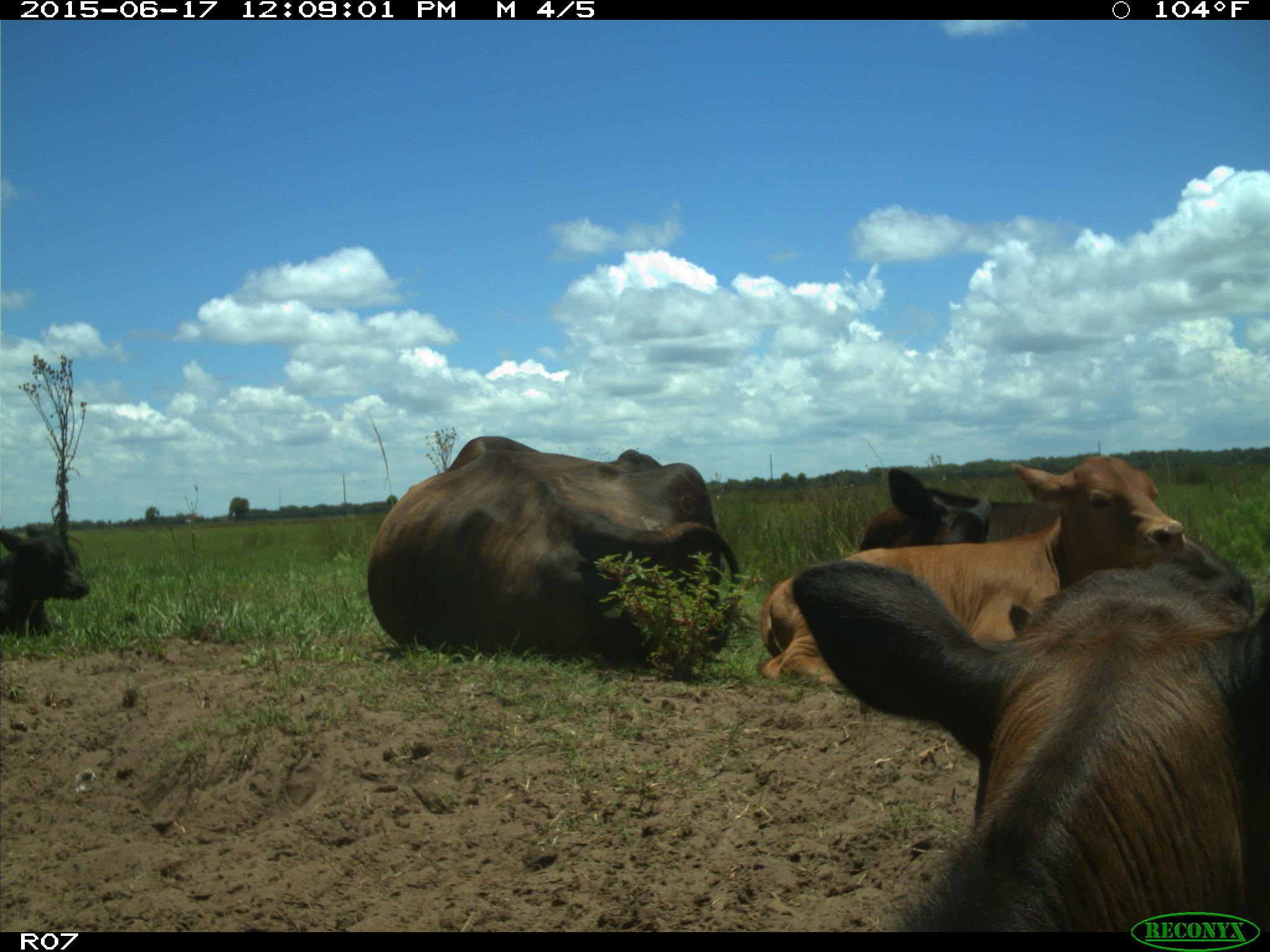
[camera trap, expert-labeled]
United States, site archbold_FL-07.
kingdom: Animalia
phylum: Chordata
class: Mammalia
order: Artiodactyla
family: Bovidae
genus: Bos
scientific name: Bos taurus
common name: domestic cow